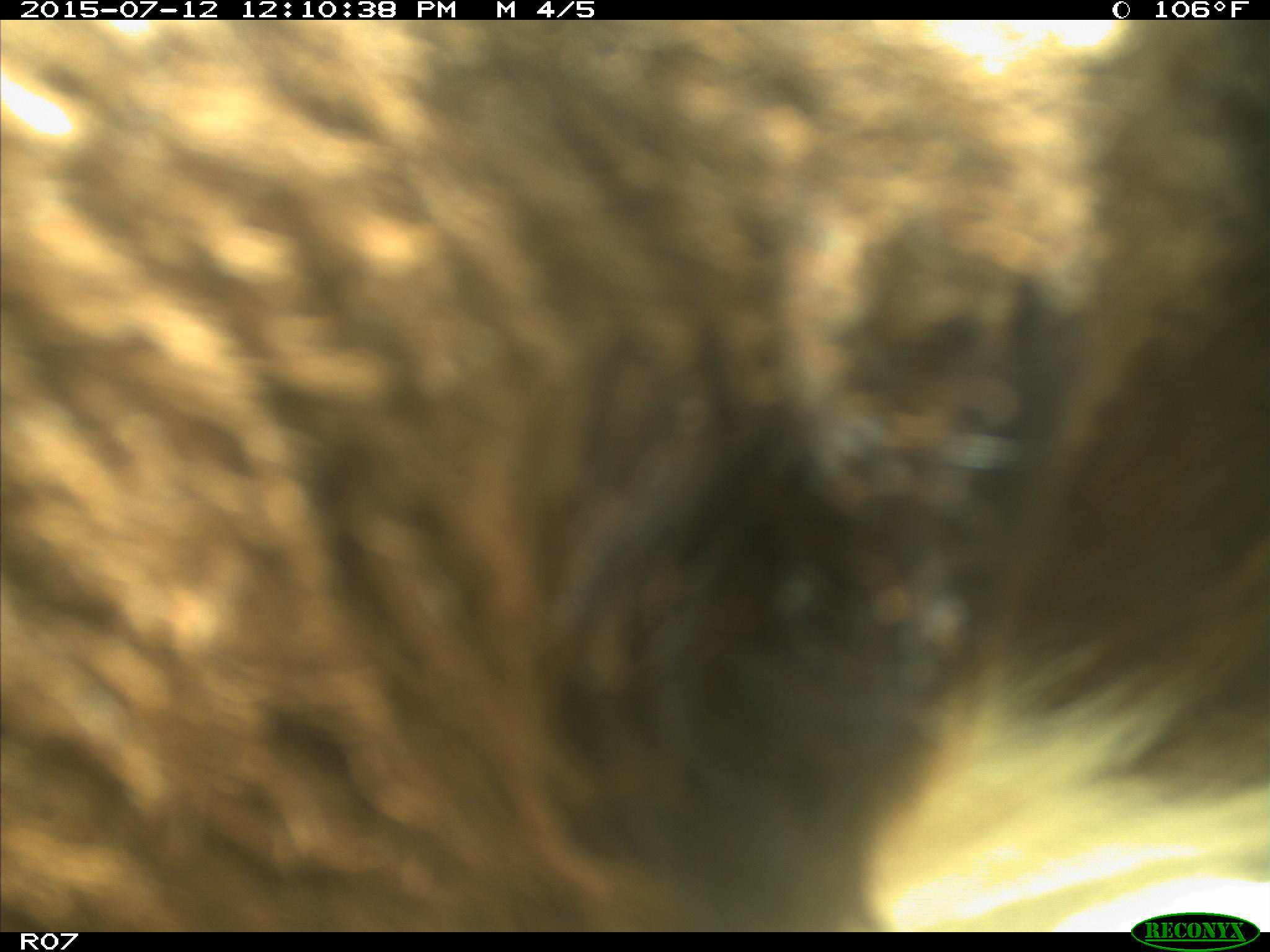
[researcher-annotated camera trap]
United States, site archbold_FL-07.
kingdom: Animalia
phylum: Chordata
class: Mammalia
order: Artiodactyla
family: Bovidae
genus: Bos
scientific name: Bos taurus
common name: domestic cow